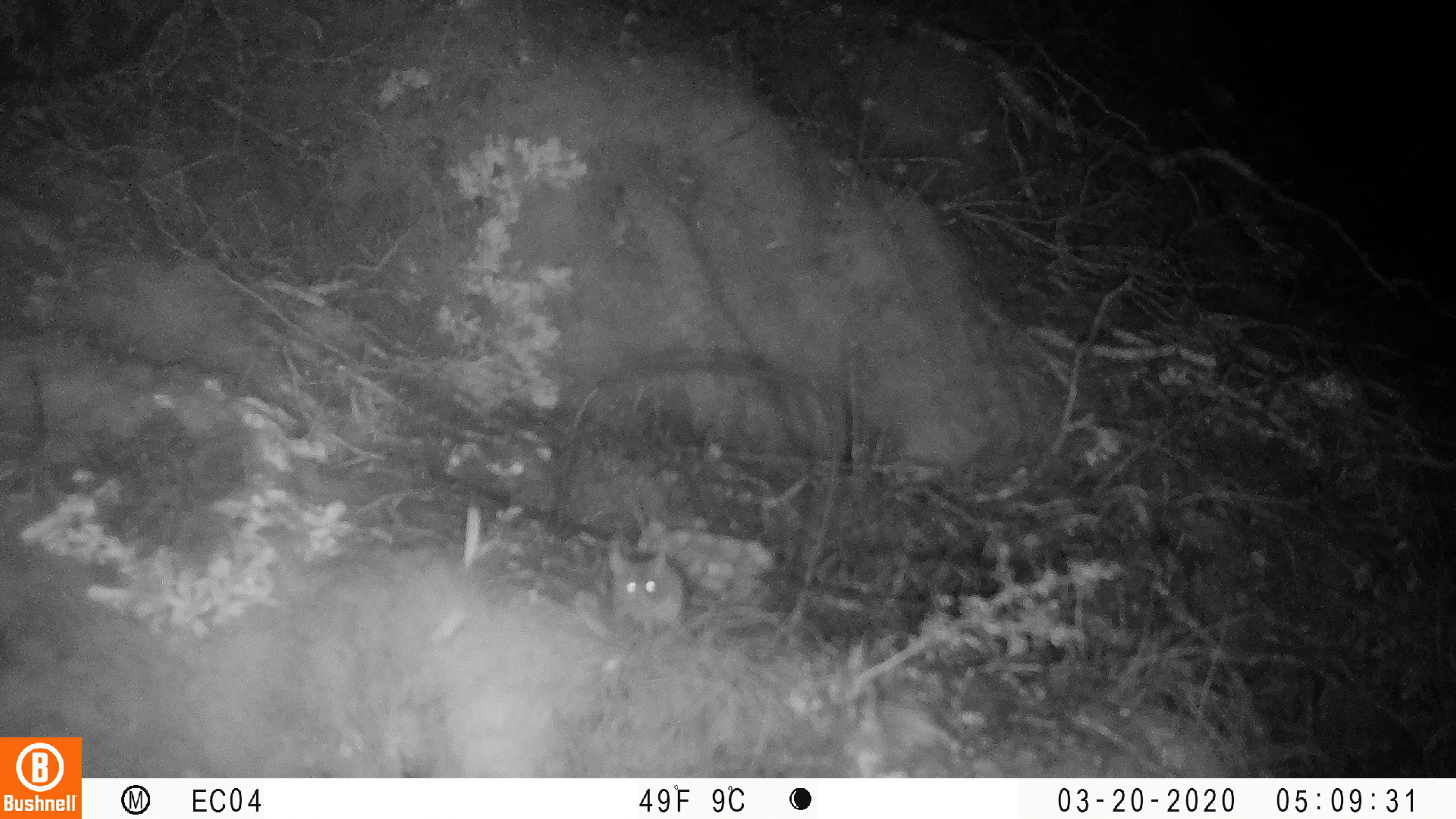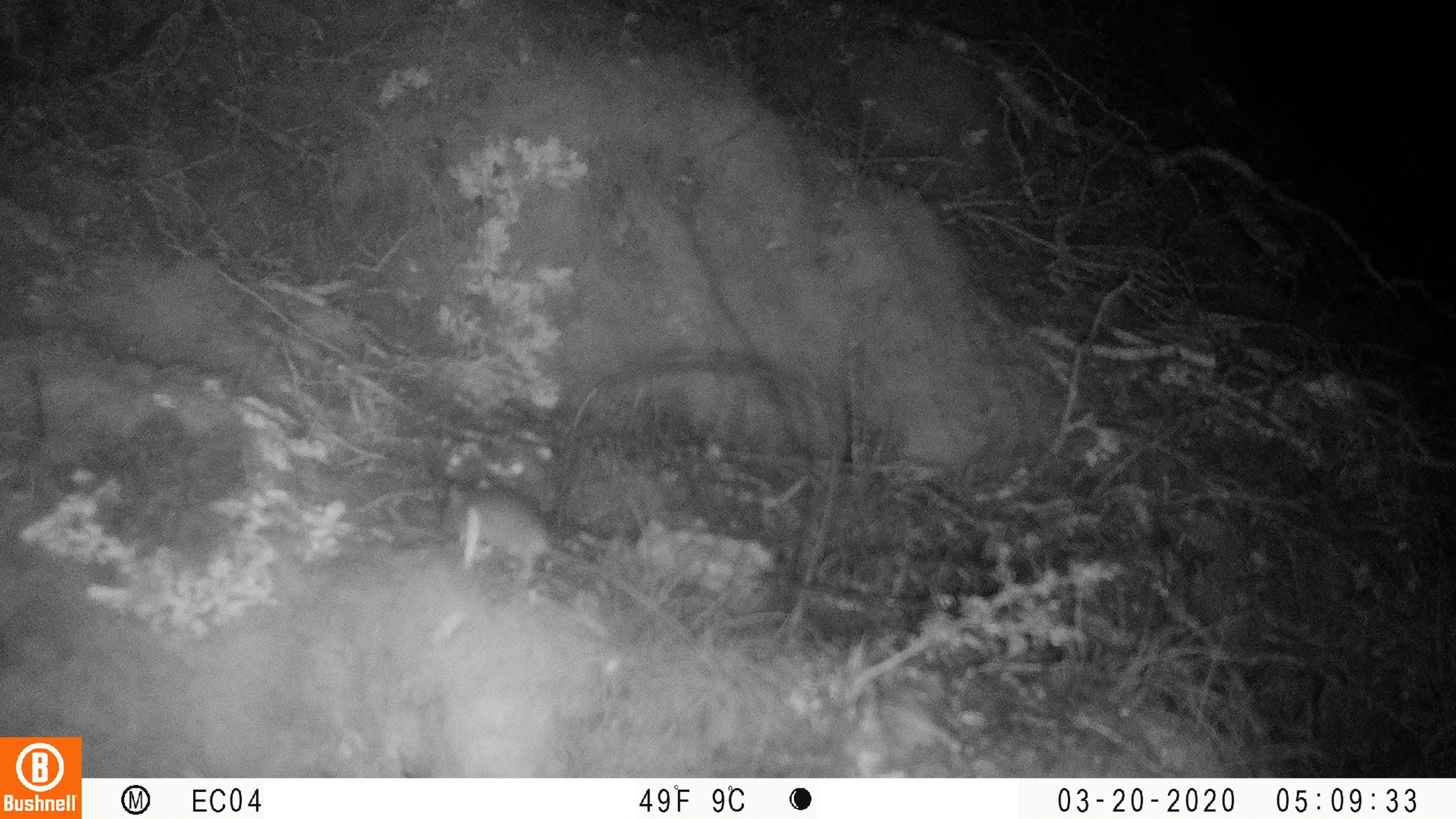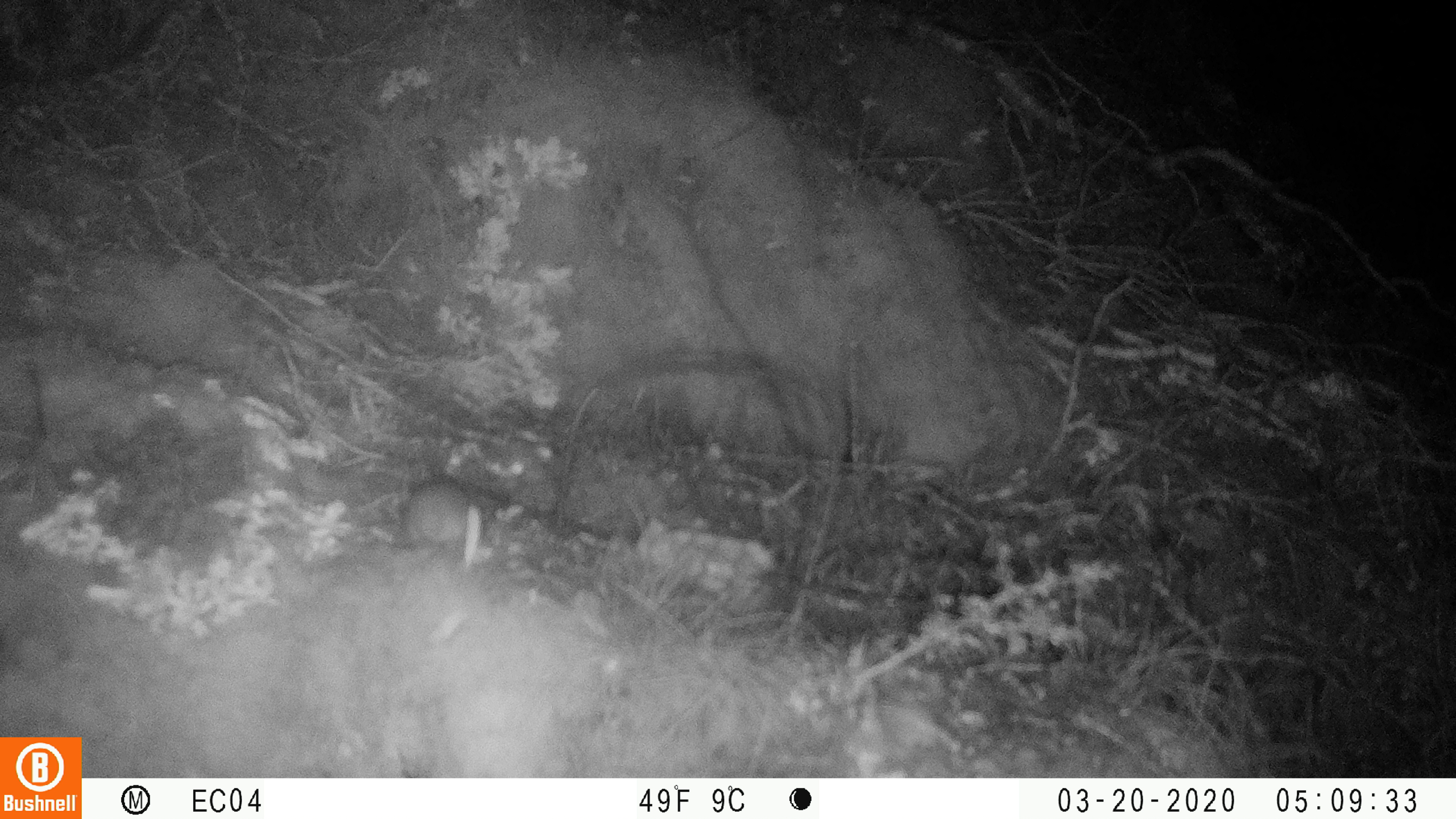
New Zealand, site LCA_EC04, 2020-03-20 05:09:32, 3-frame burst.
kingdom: Animalia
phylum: Chordata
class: Mammalia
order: Rodentia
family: Muridae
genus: Mus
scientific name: Mus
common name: mouse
Mouse (Mus).